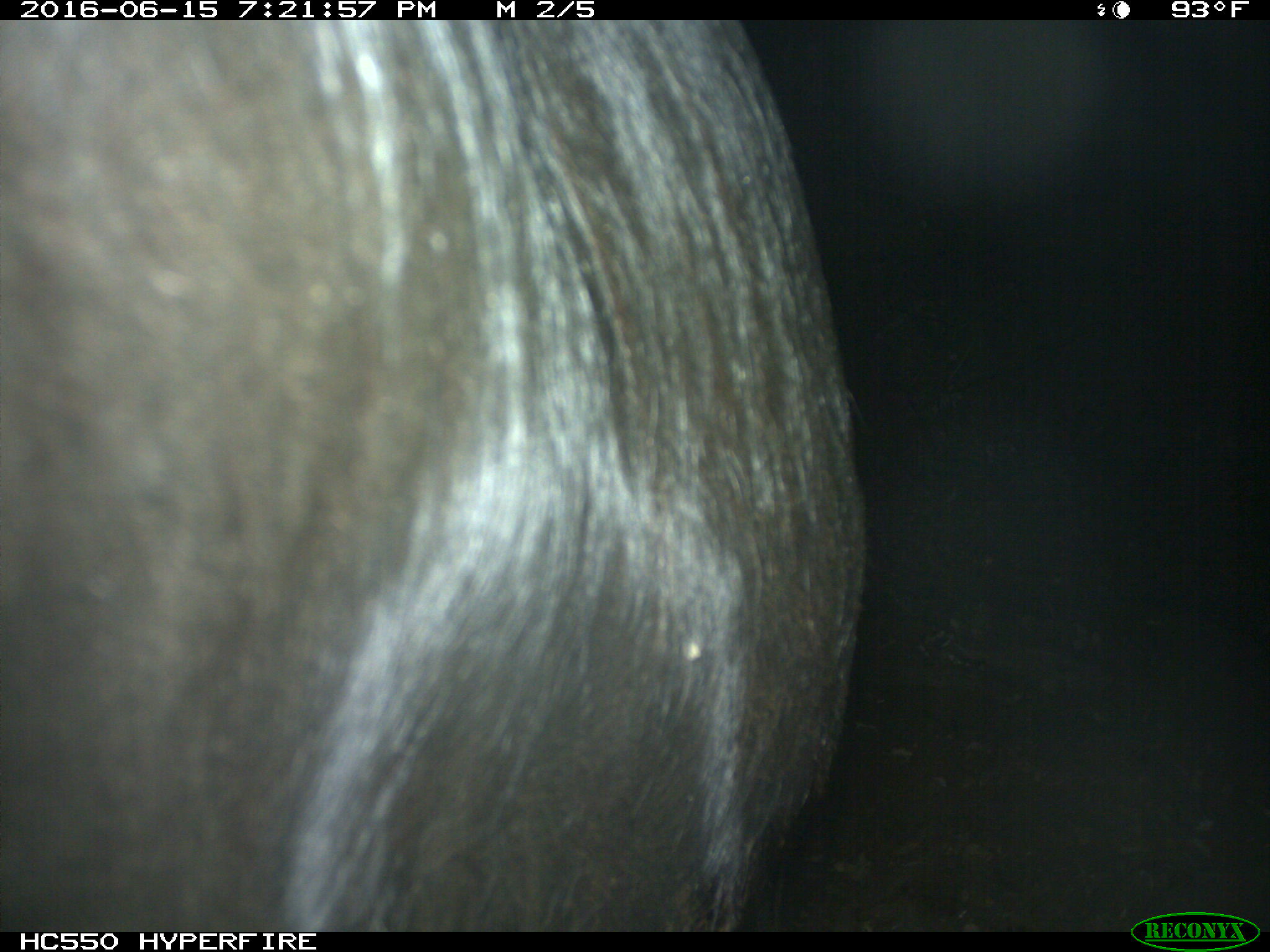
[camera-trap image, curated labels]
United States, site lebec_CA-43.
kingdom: Animalia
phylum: Chordata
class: Mammalia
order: Artiodactyla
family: Bovidae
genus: Bos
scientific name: Bos taurus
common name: domestic cow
Bos taurus (domestic cow).